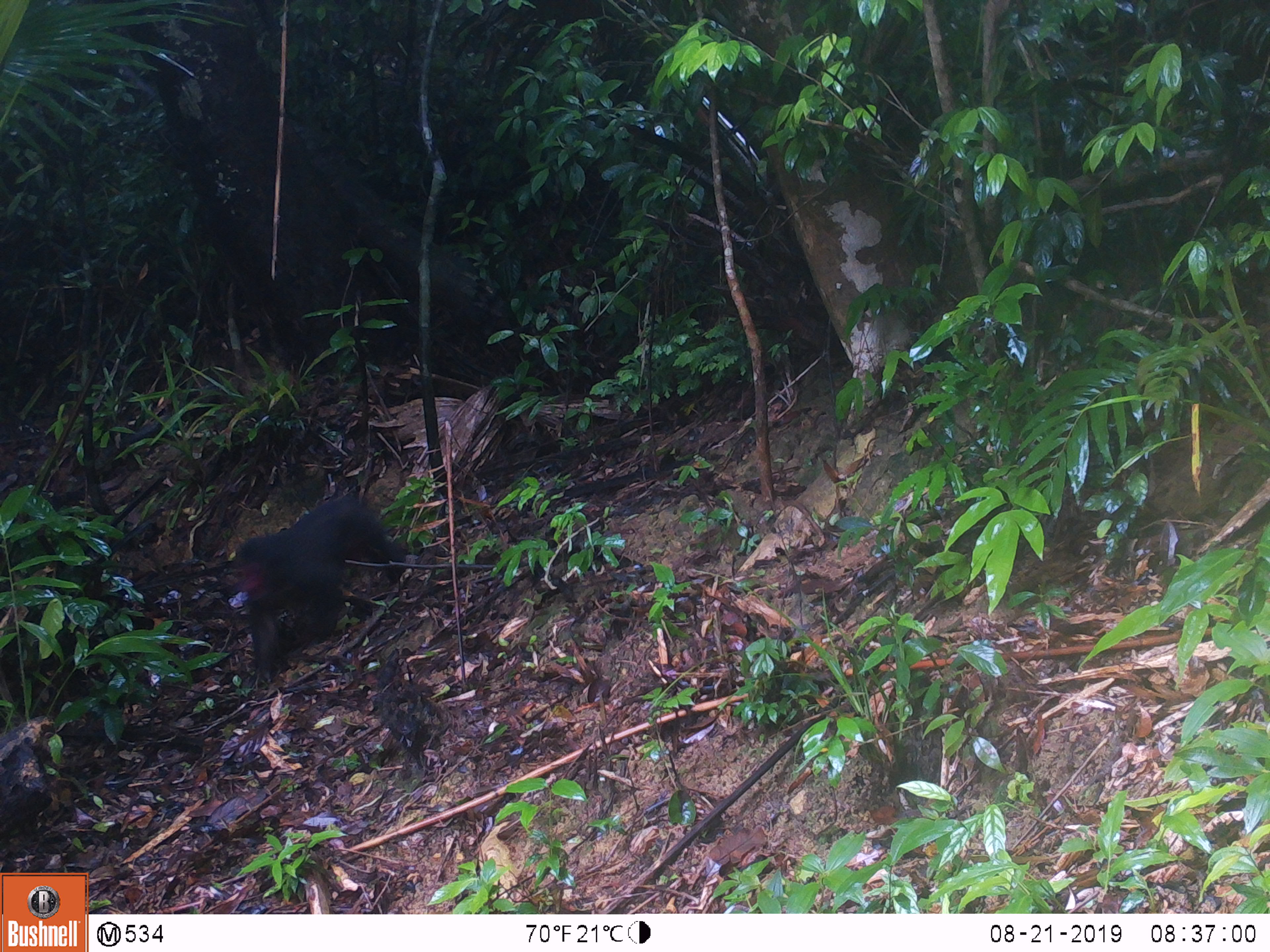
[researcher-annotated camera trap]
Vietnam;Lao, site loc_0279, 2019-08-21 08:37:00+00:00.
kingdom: Animalia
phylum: Chordata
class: Mammalia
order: Primates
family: Cercopithecidae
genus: Macaca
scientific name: Macaca arctoides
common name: stump-tailed macaque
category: stump tailed macaque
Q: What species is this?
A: Stump tailed macaque (stump-tailed macaque) (Macaca arctoides).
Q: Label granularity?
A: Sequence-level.